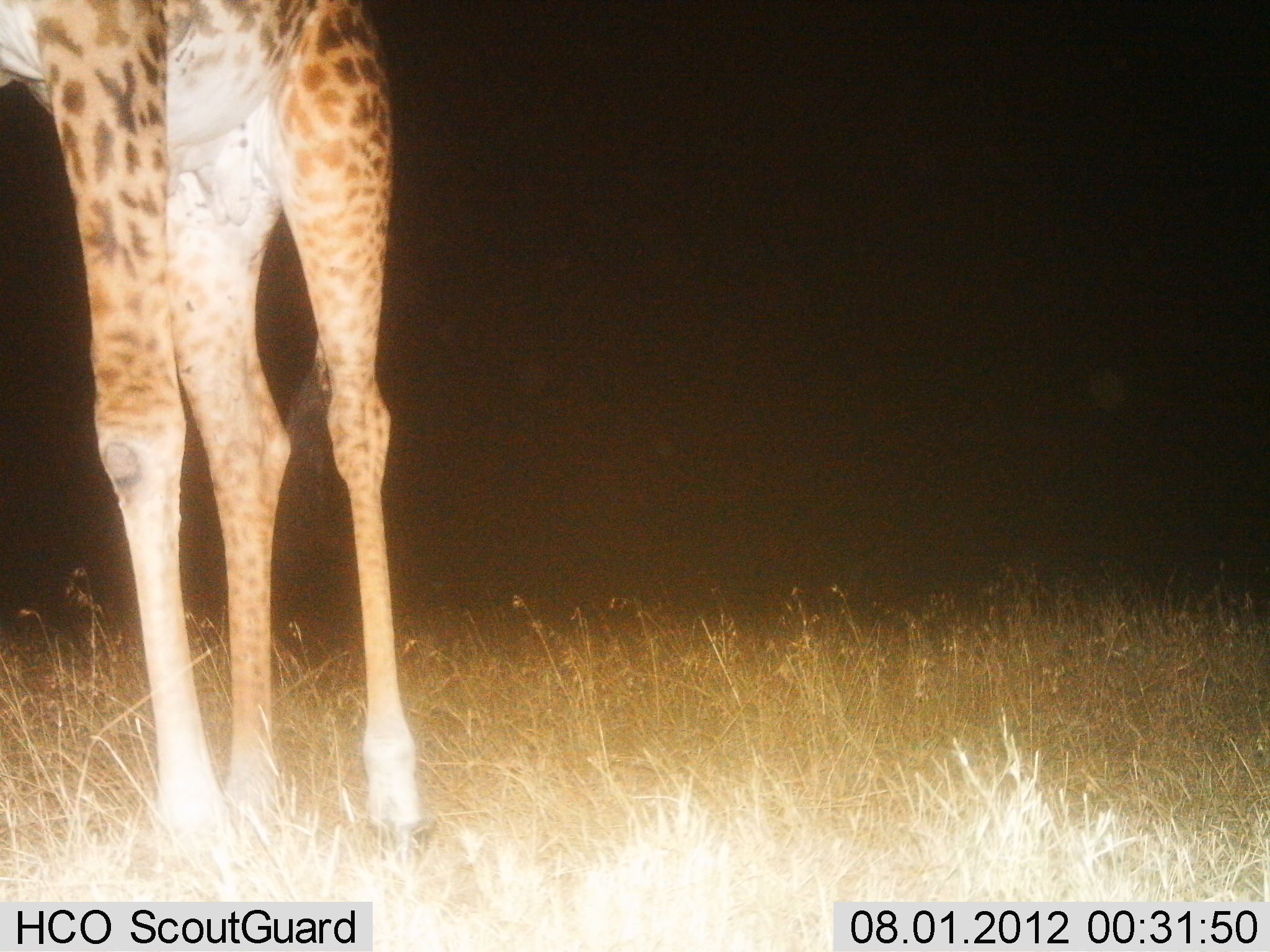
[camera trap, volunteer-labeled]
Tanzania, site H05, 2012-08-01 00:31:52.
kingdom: Animalia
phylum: Chordata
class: Mammalia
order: Artiodactyla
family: Giraffidae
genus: Giraffa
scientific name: Giraffa camelopardalis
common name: giraffe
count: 1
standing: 82%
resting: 0%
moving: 18%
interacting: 0%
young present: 0%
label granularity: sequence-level